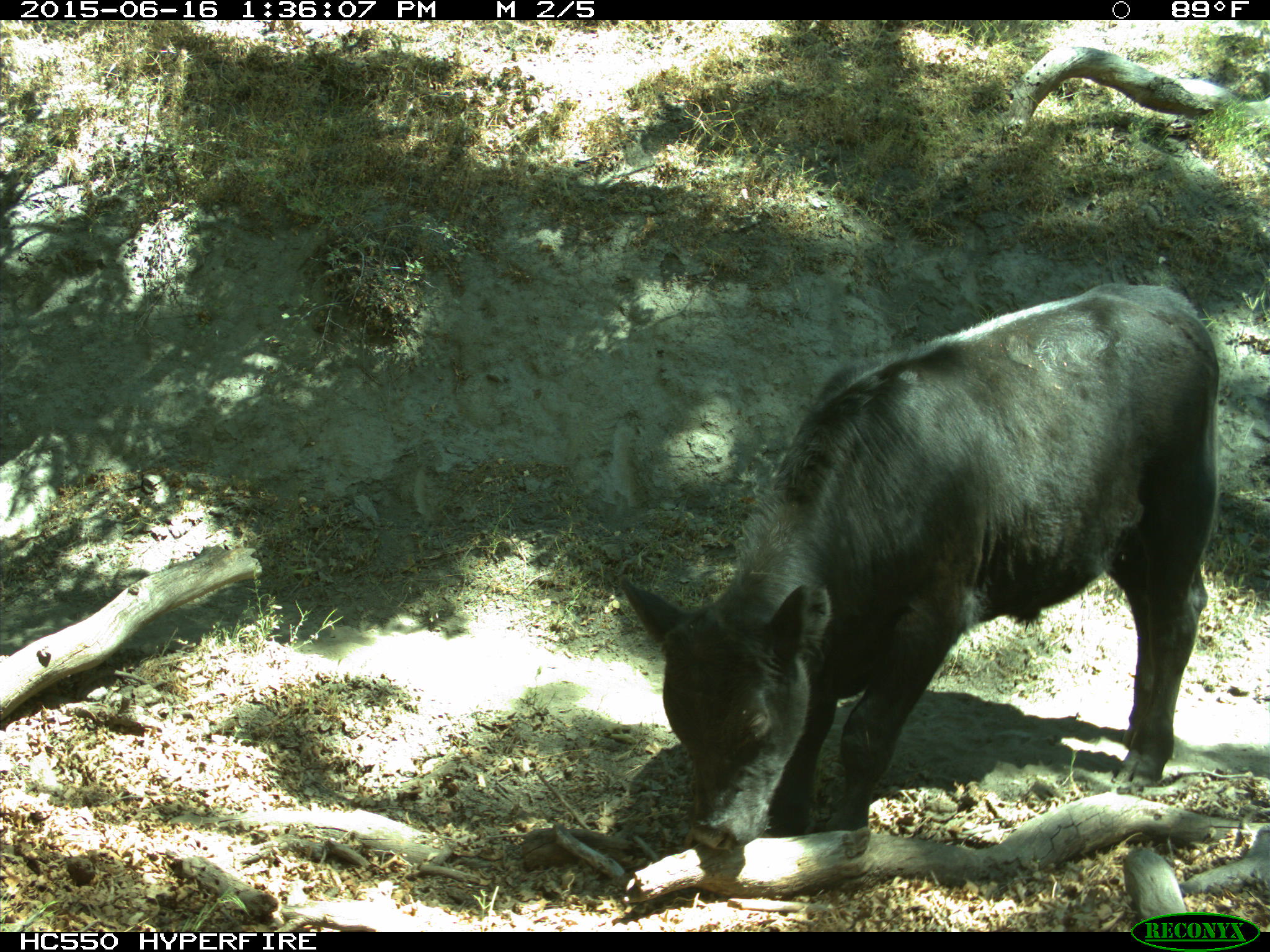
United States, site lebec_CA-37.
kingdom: Animalia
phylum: Chordata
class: Mammalia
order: Artiodactyla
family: Bovidae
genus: Bos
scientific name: Bos taurus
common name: domestic cow